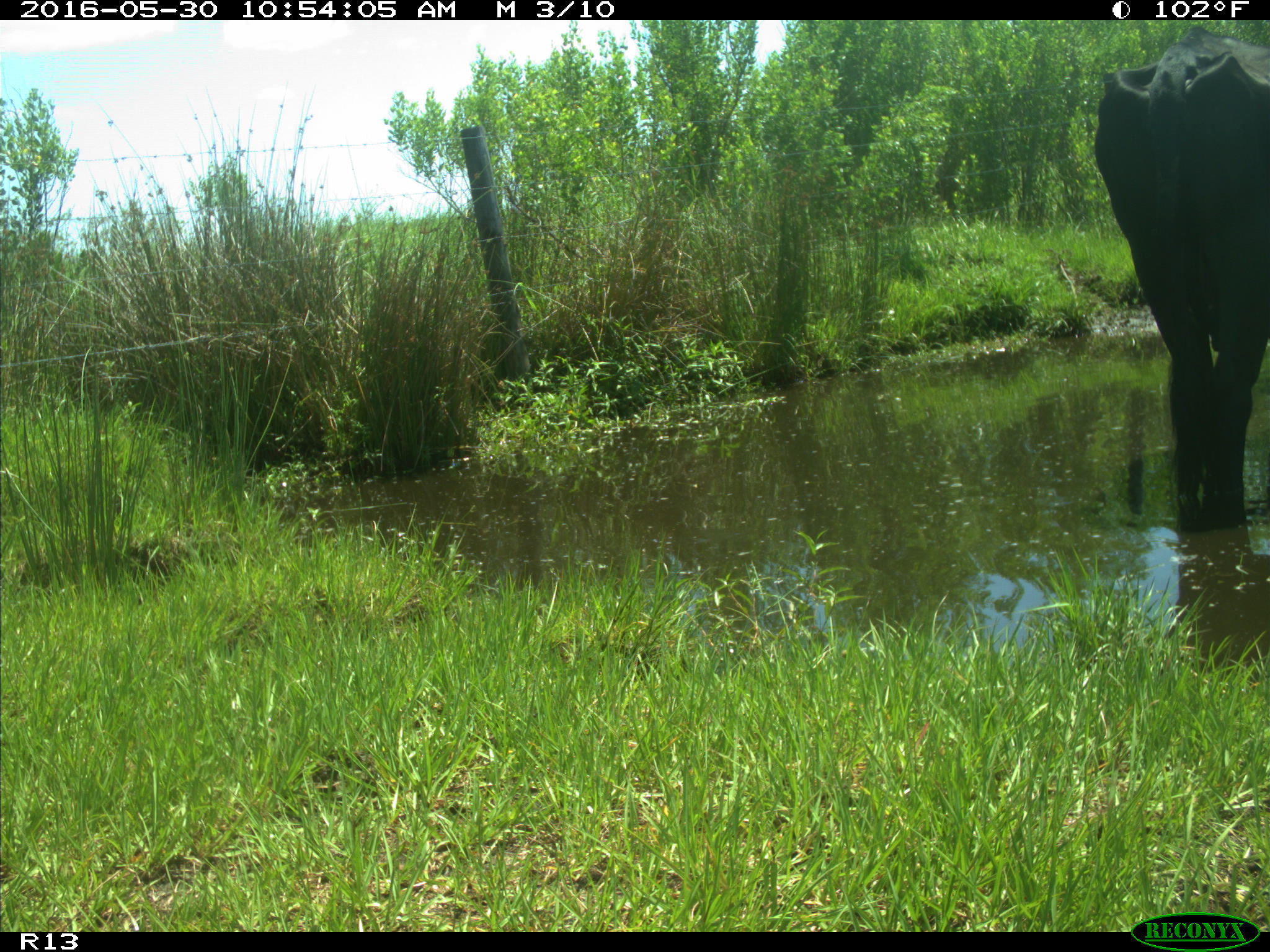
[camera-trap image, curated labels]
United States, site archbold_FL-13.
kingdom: Animalia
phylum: Chordata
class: Mammalia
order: Artiodactyla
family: Bovidae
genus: Bos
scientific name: Bos taurus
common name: domestic cow